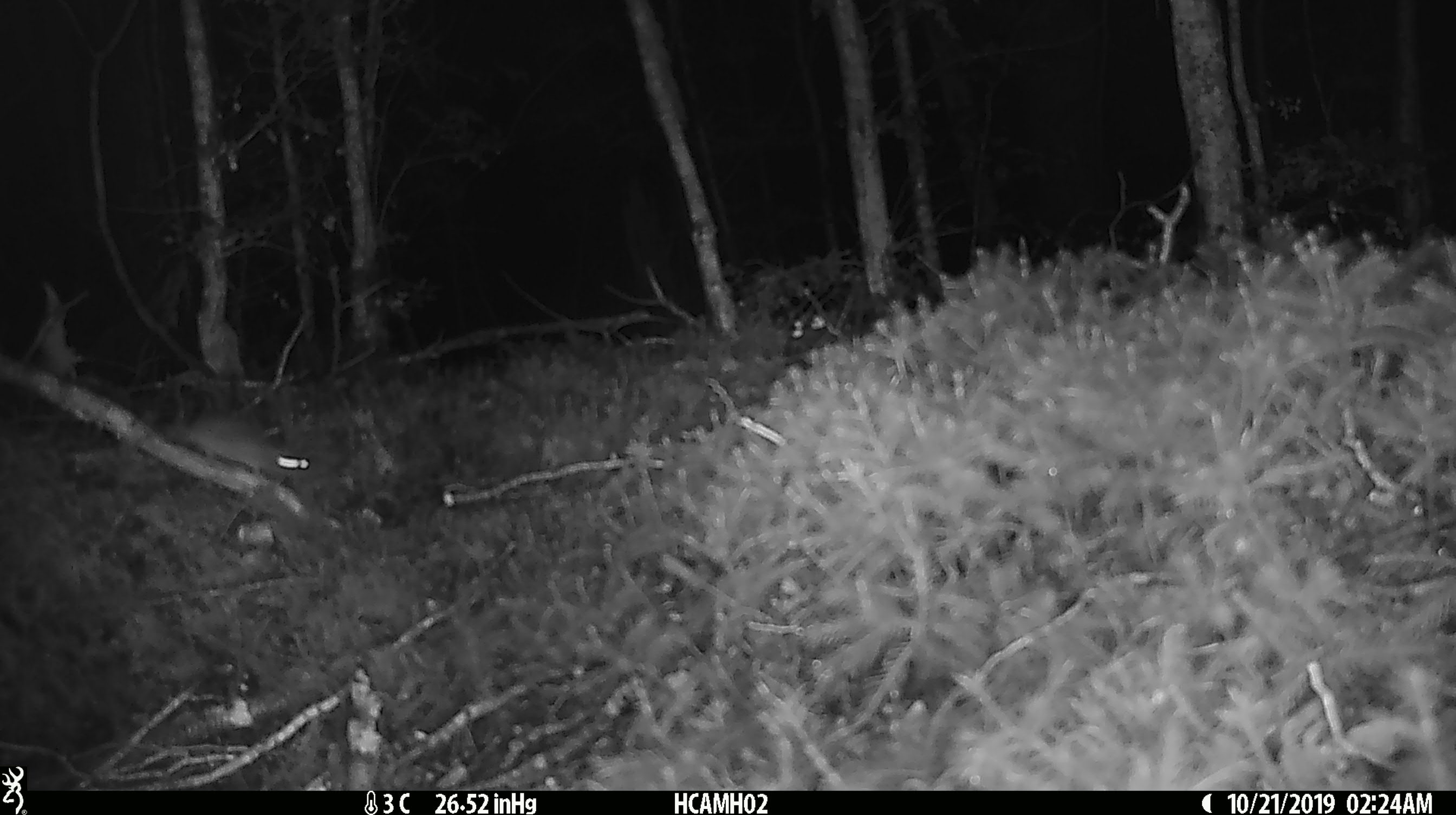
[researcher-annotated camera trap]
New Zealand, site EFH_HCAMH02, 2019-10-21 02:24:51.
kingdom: Animalia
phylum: Chordata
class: Mammalia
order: Rodentia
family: Muridae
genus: Mus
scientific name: Mus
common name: mouse